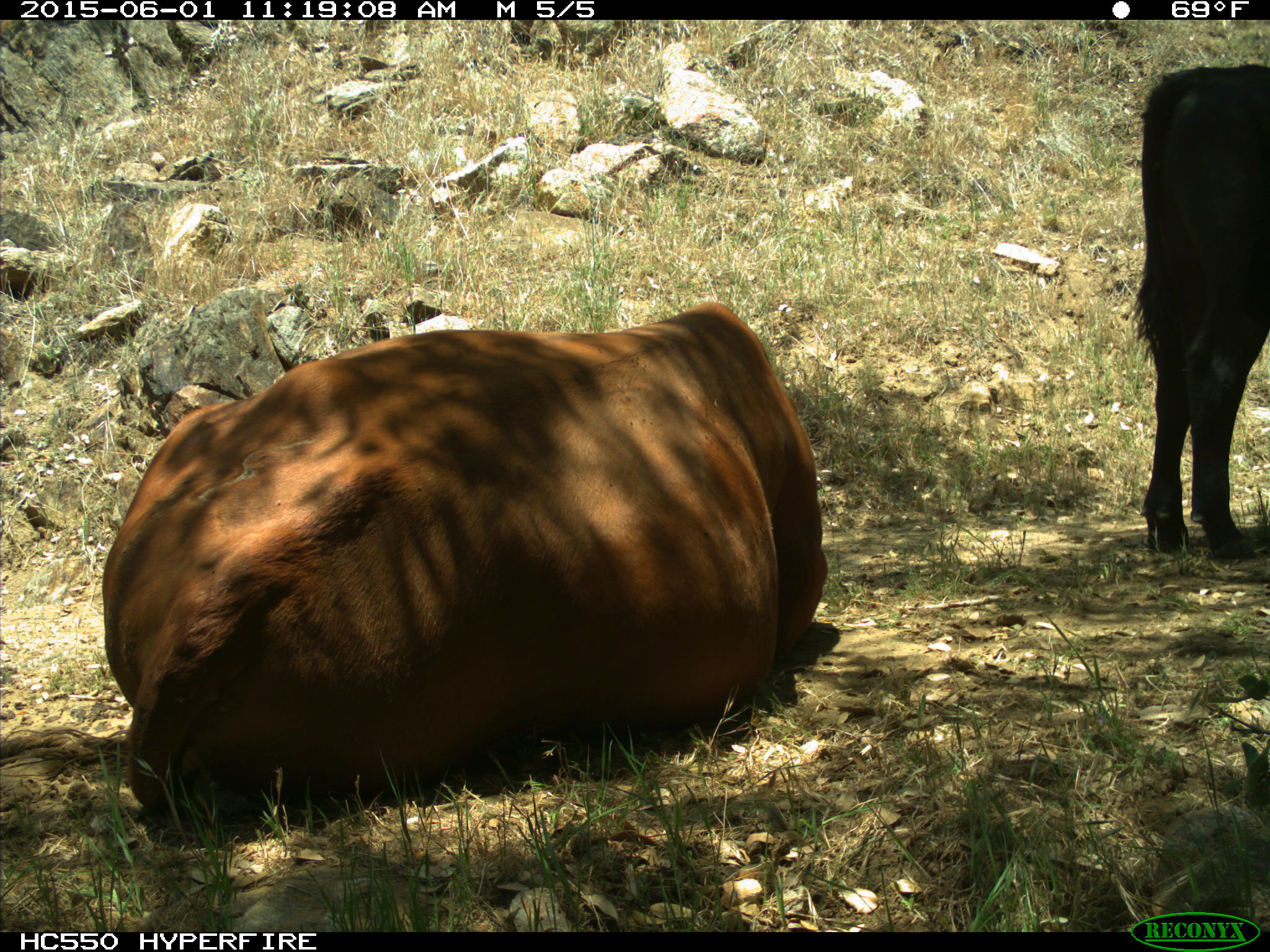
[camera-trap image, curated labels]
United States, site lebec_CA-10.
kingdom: Animalia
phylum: Chordata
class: Mammalia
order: Artiodactyla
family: Bovidae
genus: Bos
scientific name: Bos taurus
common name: domestic cow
Bos taurus (domestic cow).